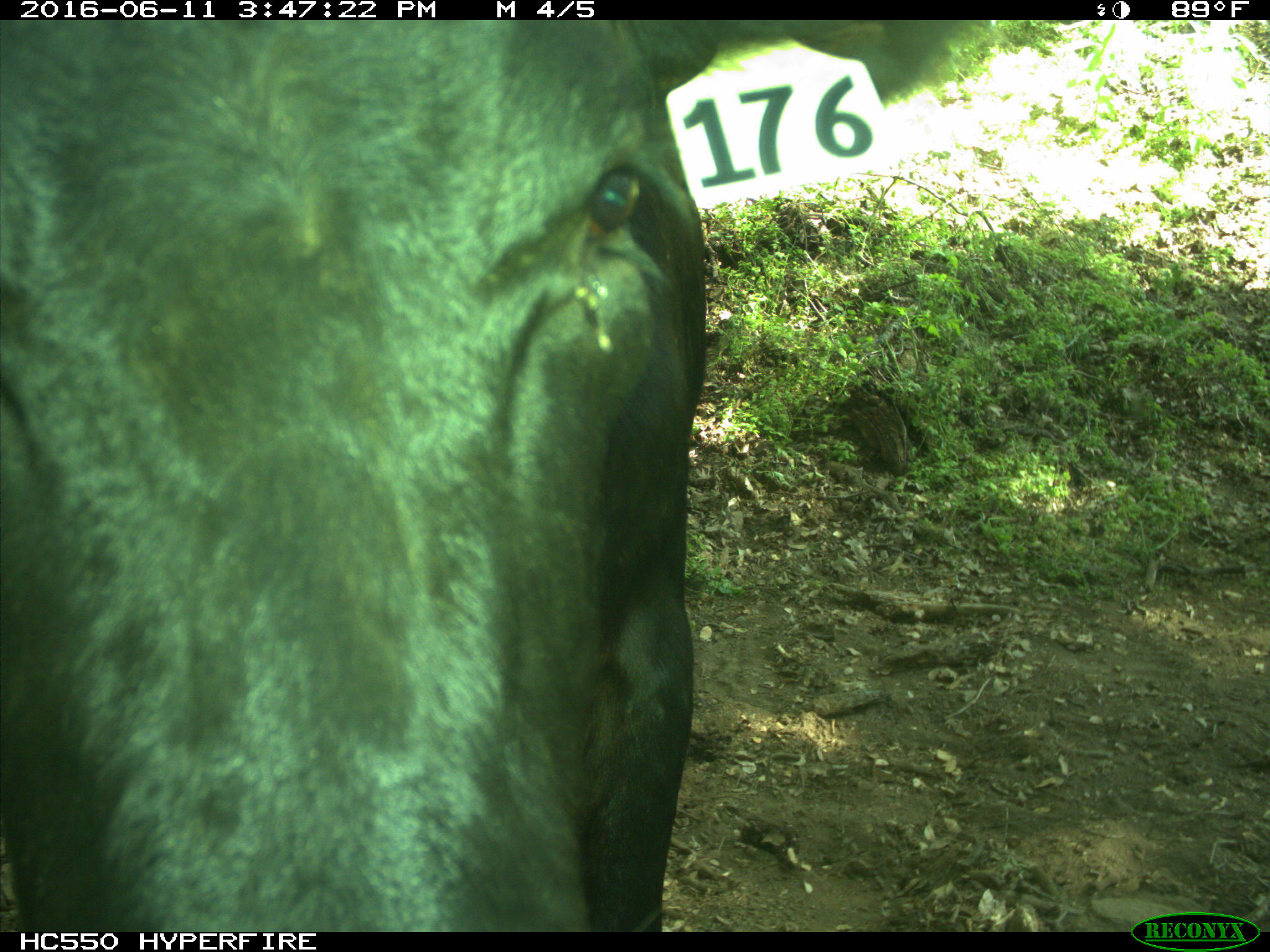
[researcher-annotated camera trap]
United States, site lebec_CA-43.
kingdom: Animalia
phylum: Chordata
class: Mammalia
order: Artiodactyla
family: Bovidae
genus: Bos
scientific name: Bos taurus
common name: domestic cow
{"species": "Bos taurus (domestic cow)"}